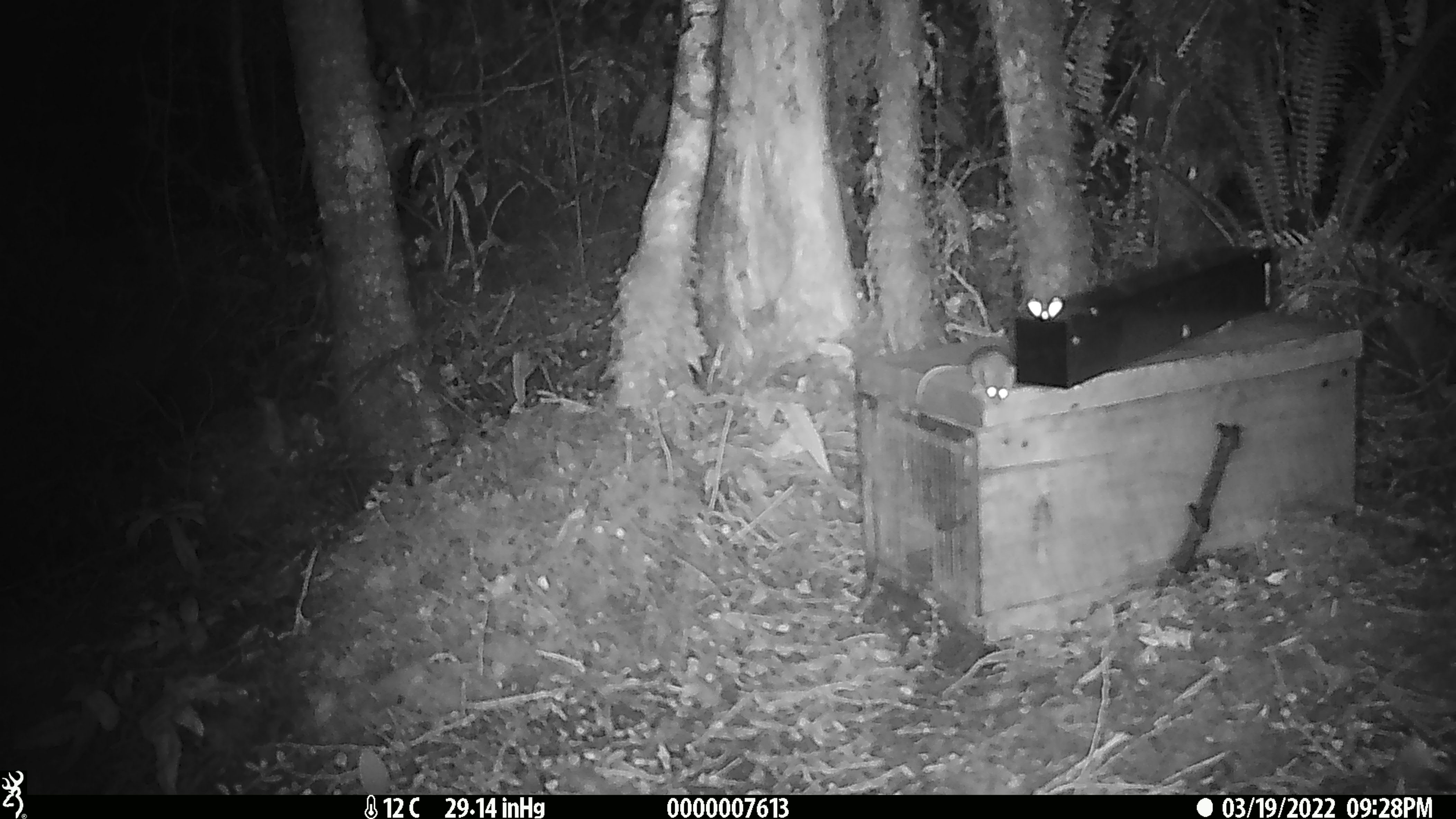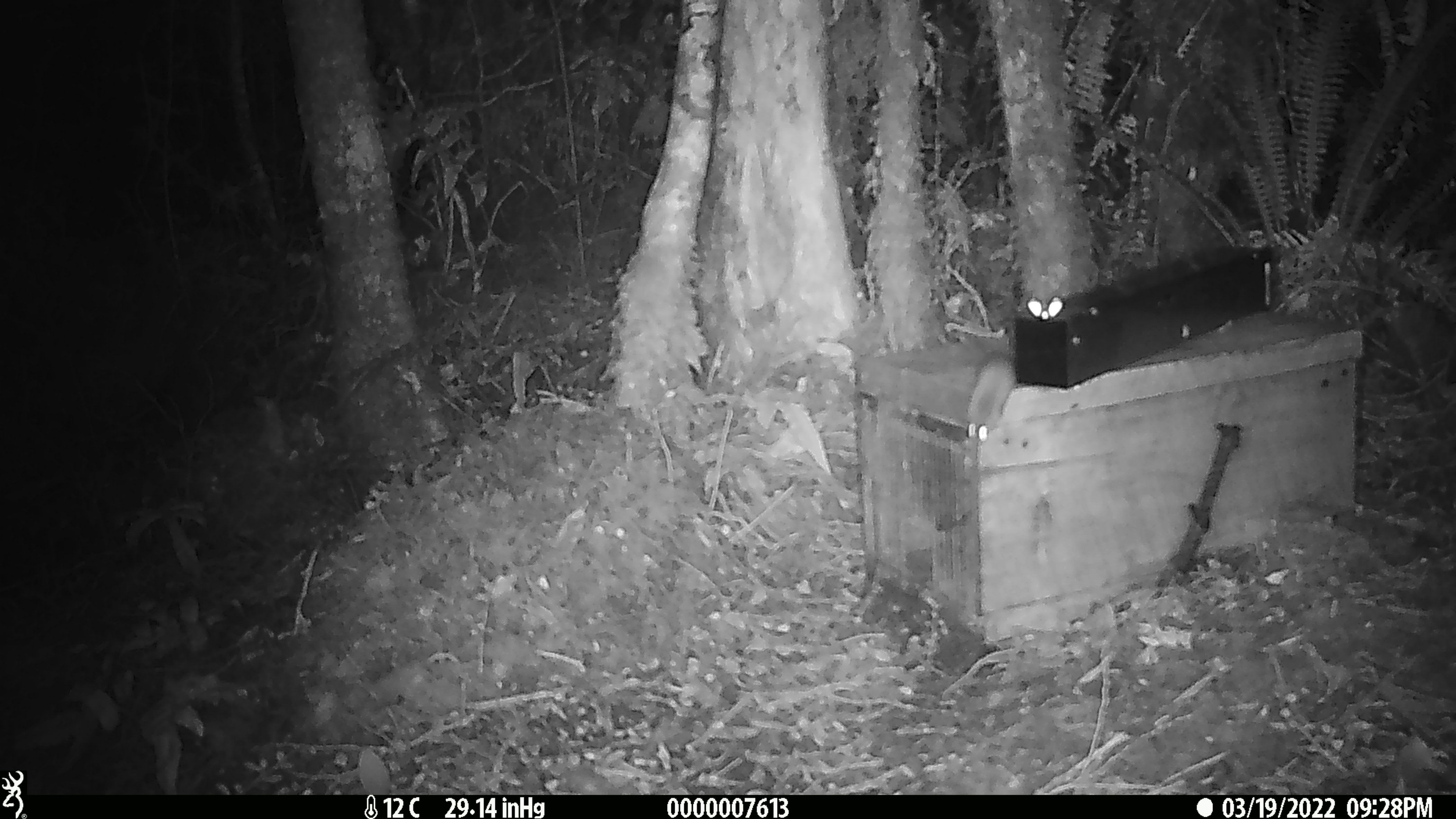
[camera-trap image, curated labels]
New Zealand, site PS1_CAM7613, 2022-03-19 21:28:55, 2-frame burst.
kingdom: Animalia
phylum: Chordata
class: Mammalia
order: Rodentia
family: Muridae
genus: Mus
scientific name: Mus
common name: mouse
Mouse (Mus).